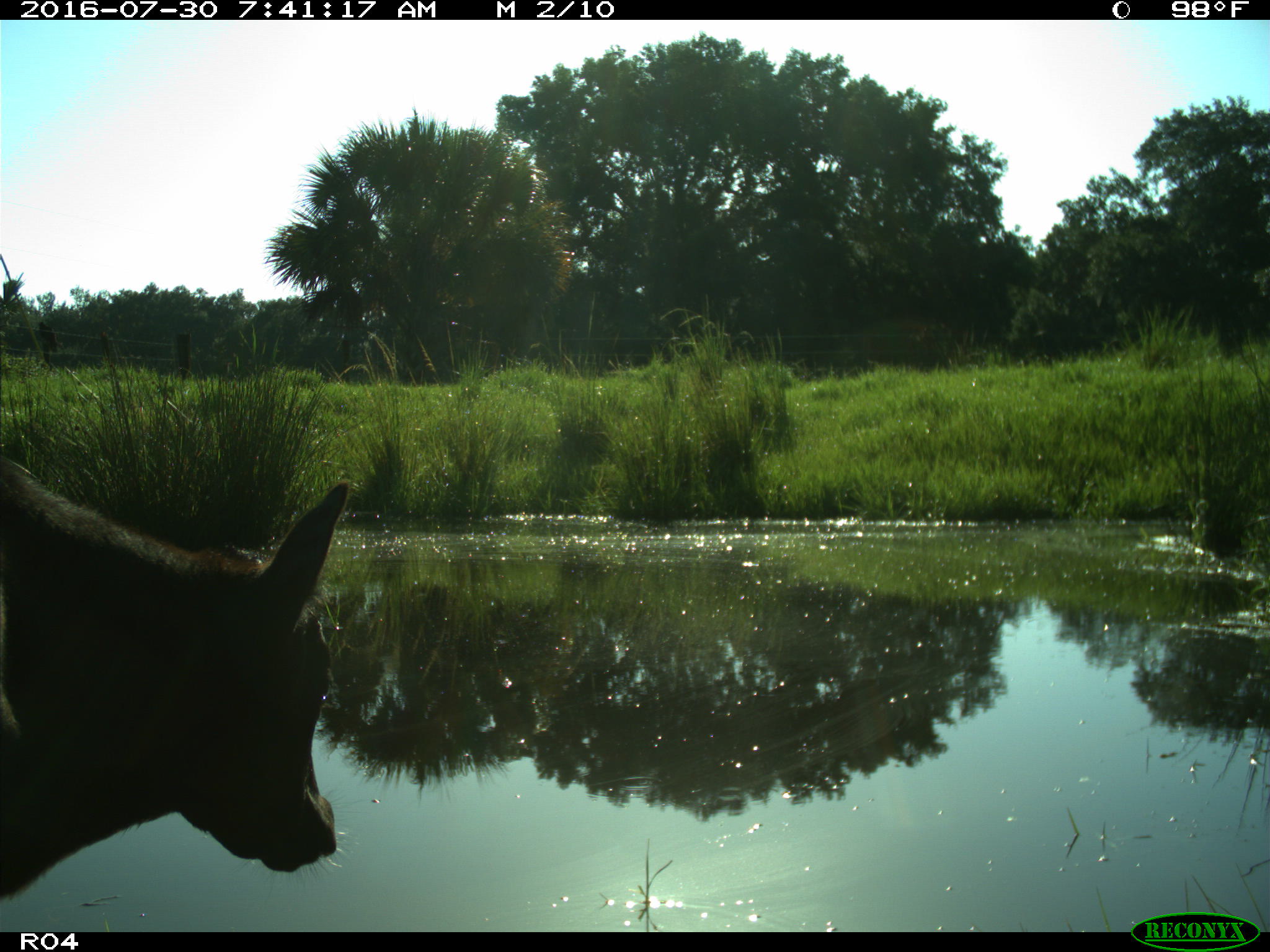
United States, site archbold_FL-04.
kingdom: Animalia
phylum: Chordata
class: Mammalia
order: Artiodactyla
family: Bovidae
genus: Bos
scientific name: Bos taurus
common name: domestic cow